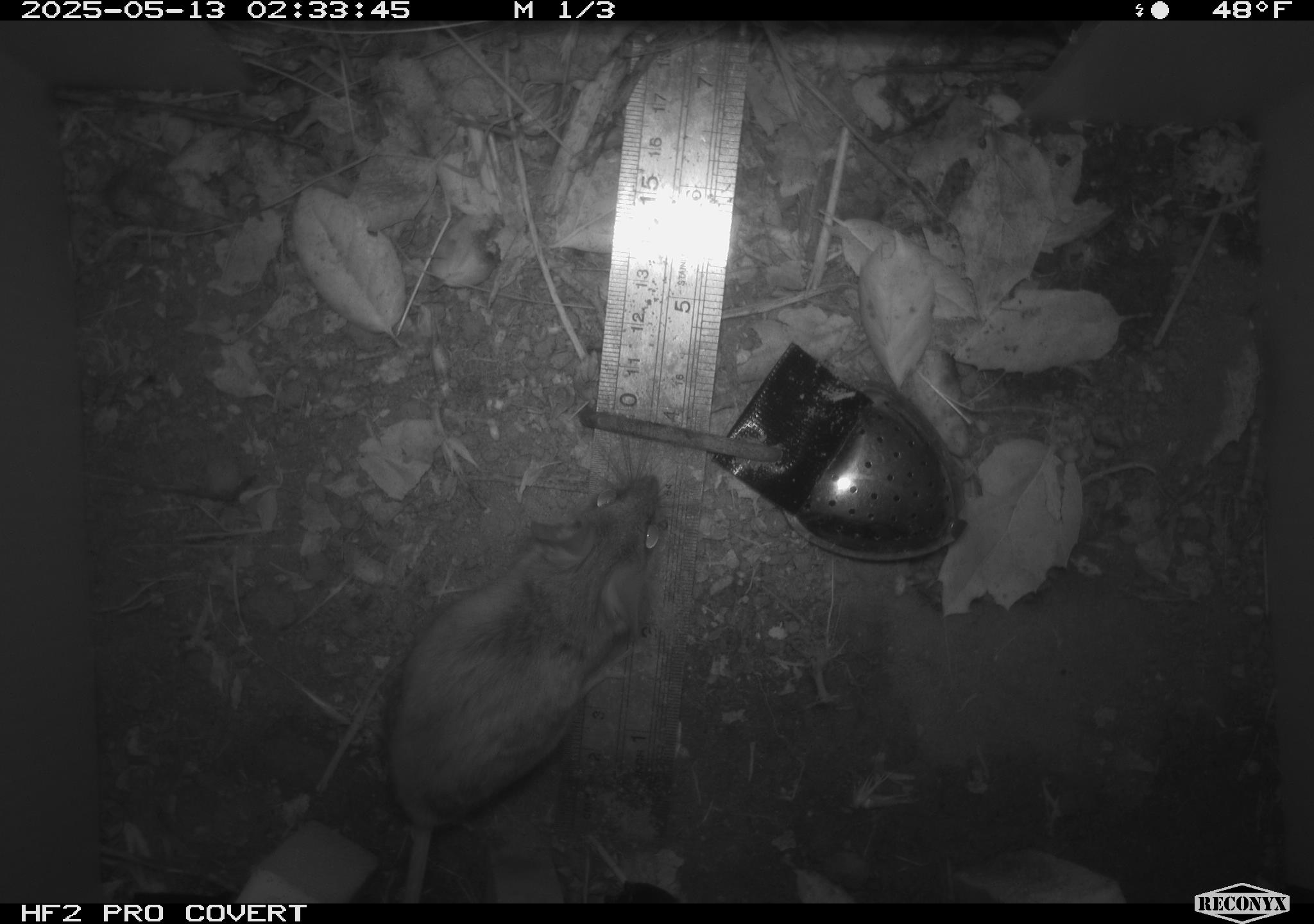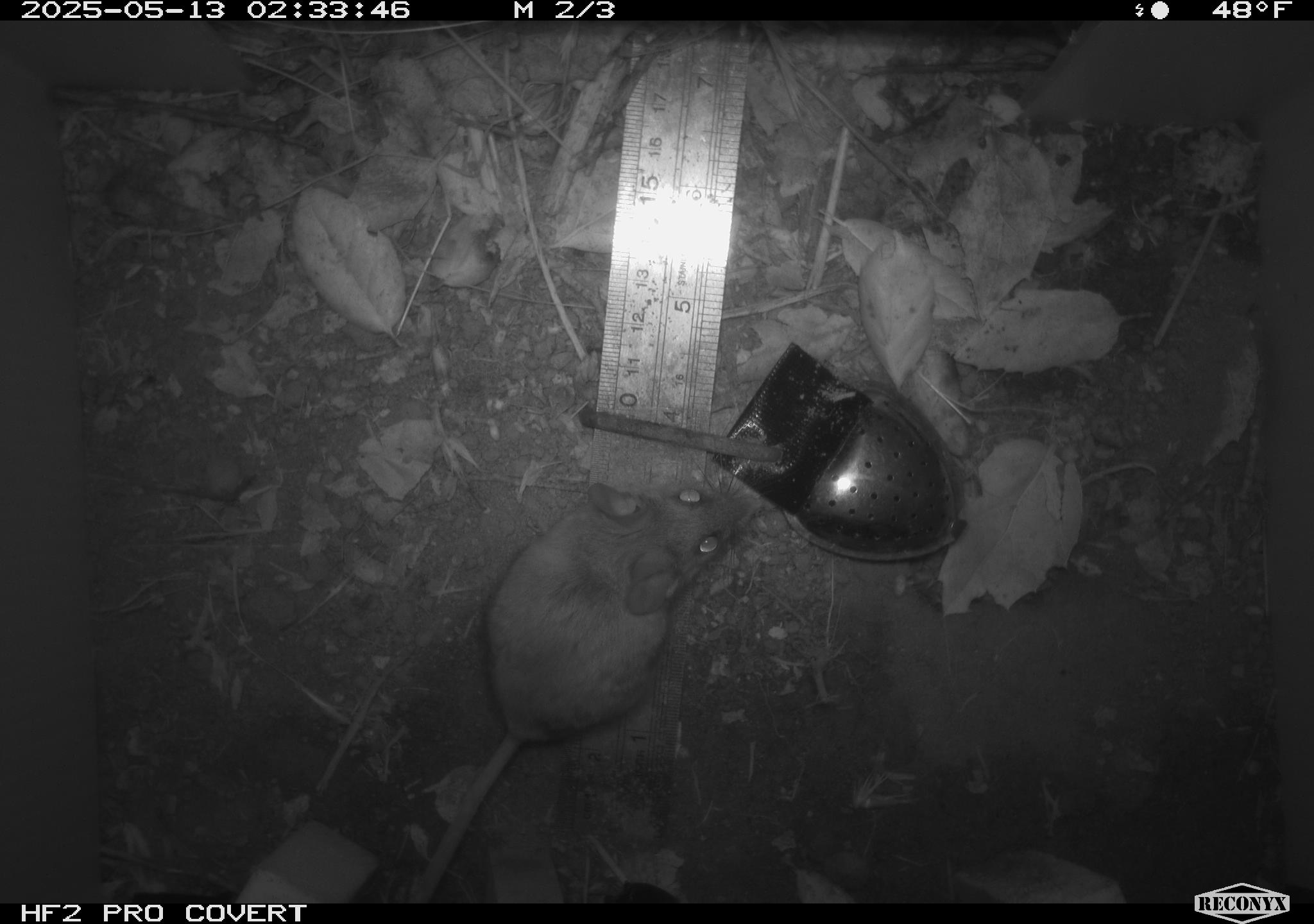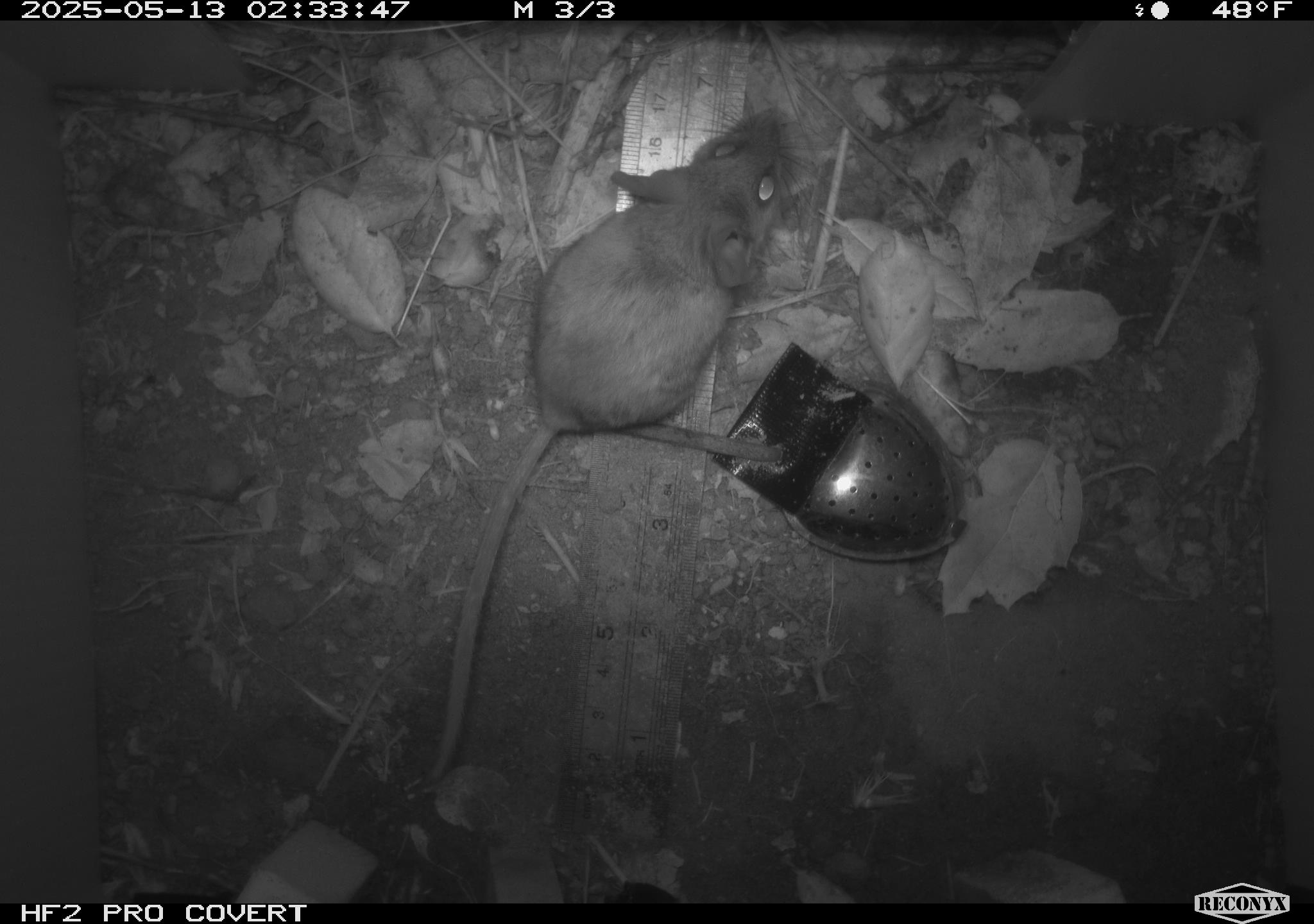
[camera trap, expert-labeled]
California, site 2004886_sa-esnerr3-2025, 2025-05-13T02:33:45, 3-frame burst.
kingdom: Animalia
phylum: Chordata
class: Mammalia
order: Rodentia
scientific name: Rodentia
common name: rodent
Rodent (Rodentia).